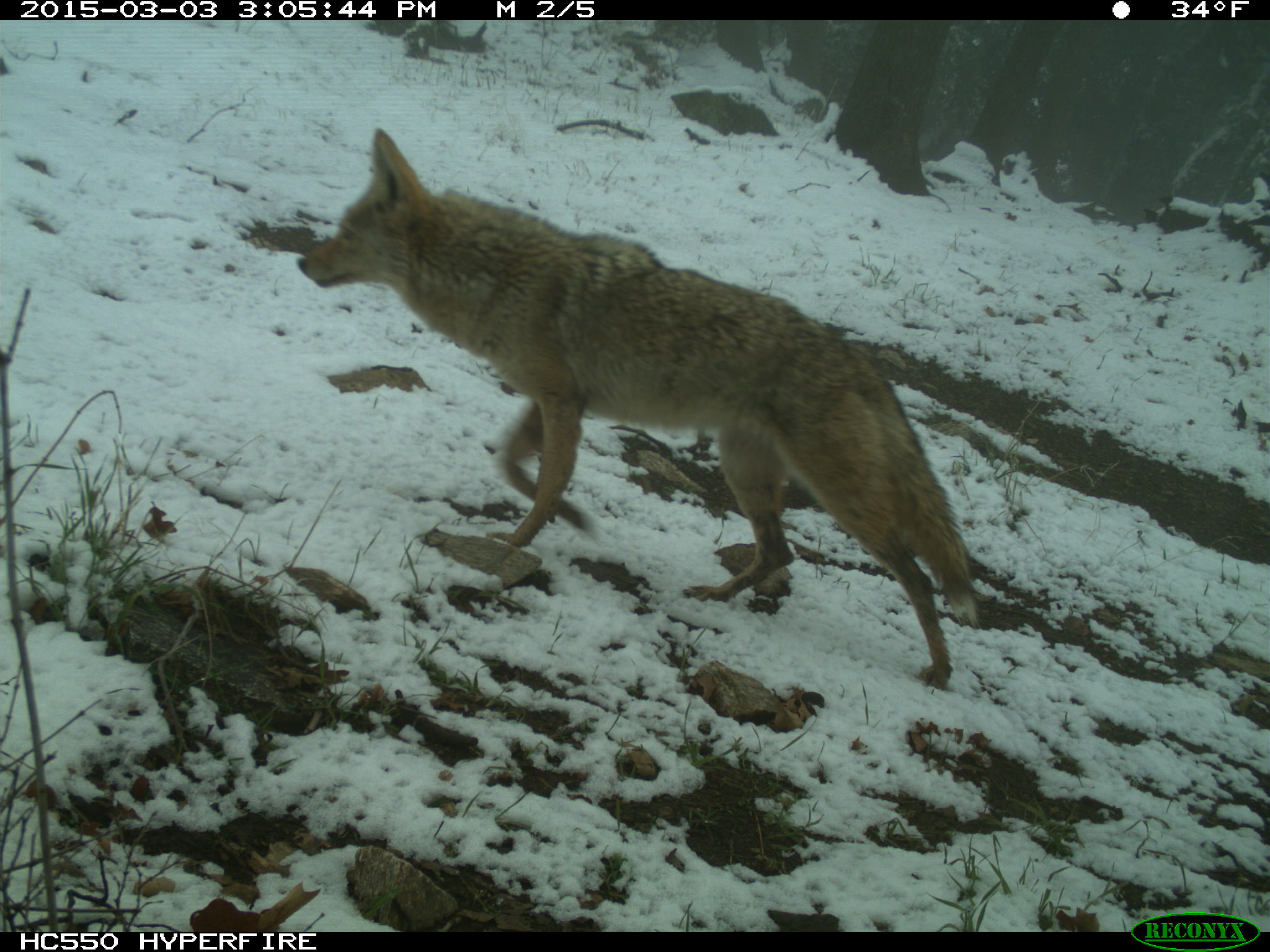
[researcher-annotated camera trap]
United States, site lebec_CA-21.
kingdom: Animalia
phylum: Chordata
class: Mammalia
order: Carnivora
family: Canidae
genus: Canis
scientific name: Canis latrans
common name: coyote